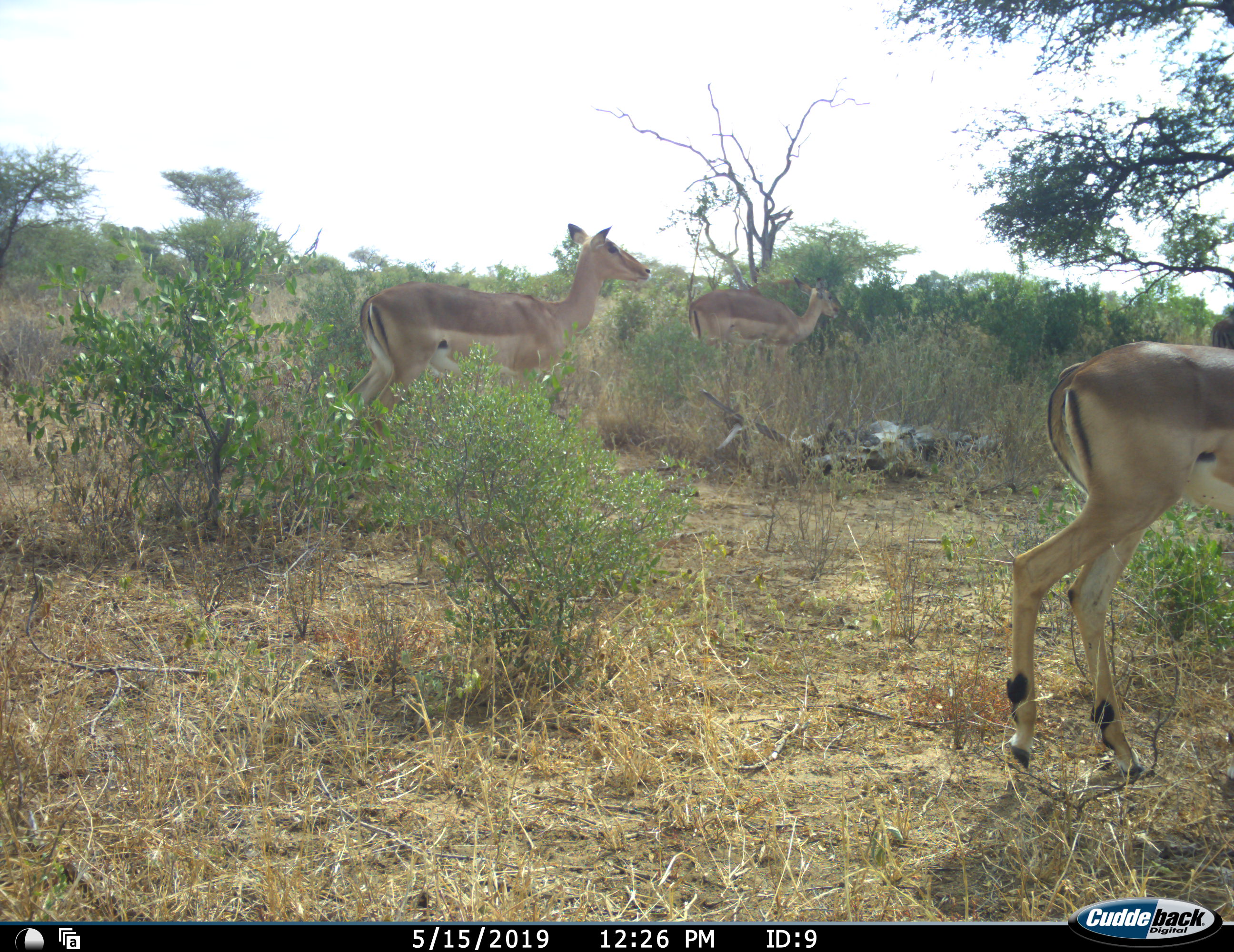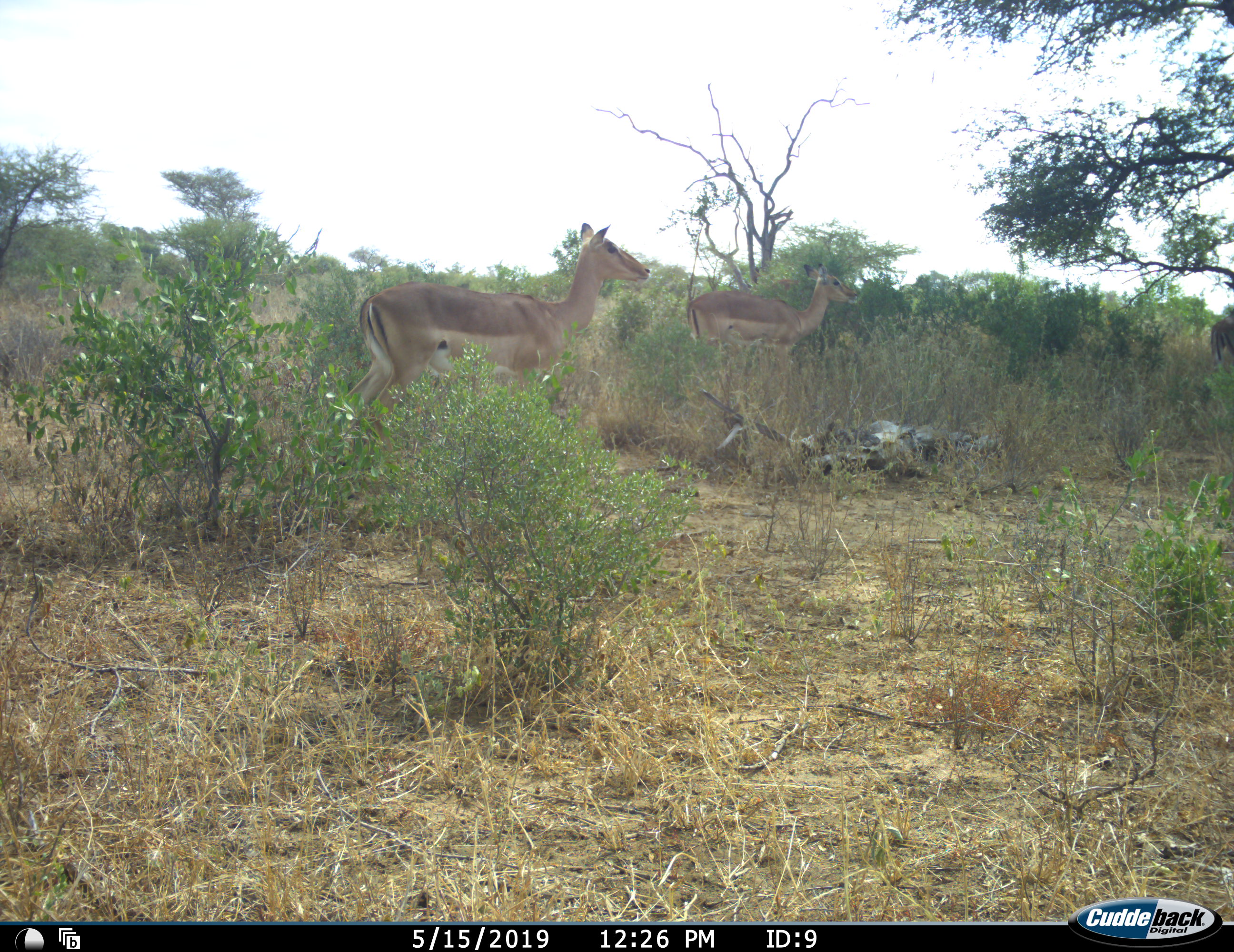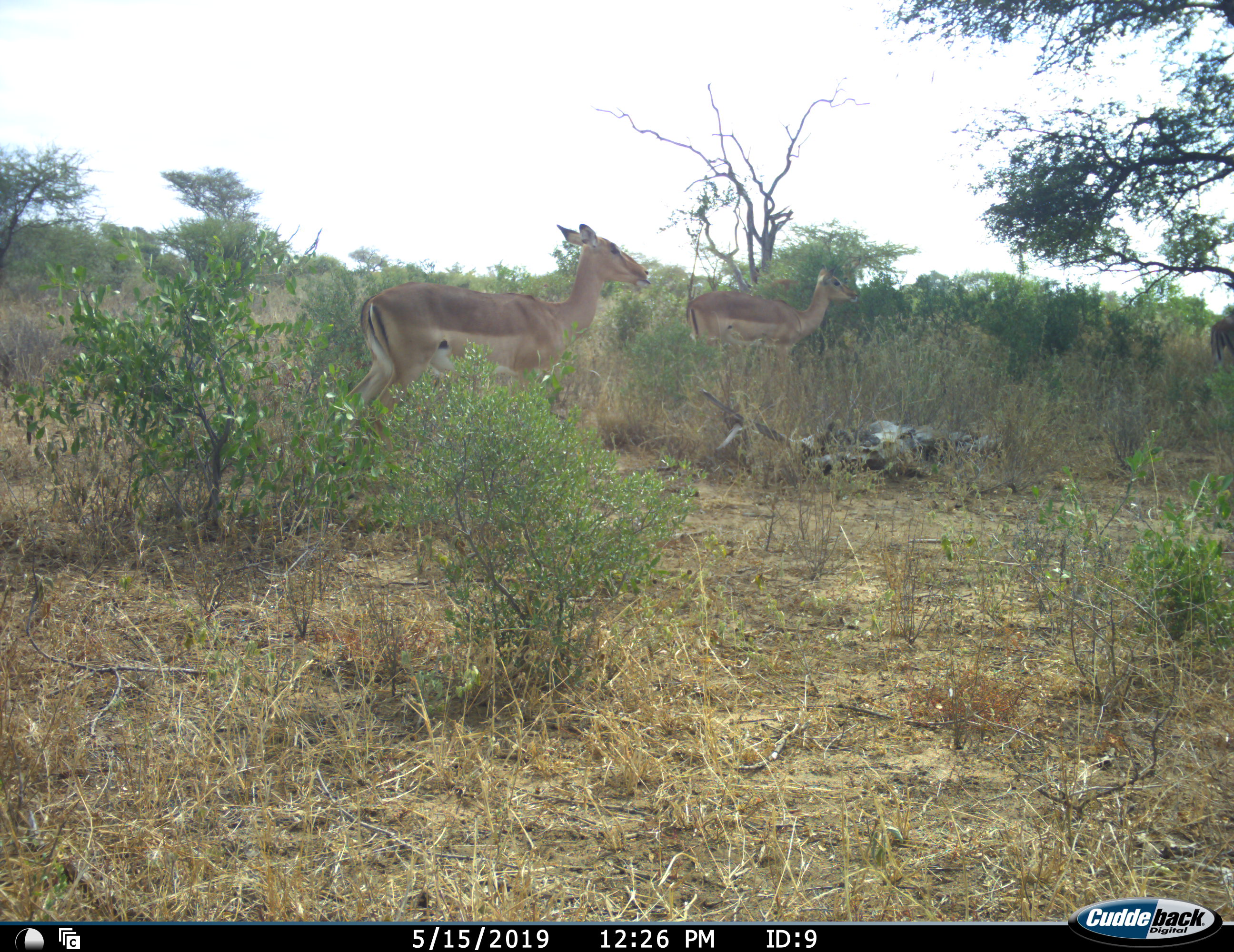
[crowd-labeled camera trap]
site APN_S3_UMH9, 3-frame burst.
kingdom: Animalia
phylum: Chordata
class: Mammalia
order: Artiodactyla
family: Bovidae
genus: Aepyceros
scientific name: Aepyceros melampus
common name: impala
Impala (Aepyceros melampus), count 3. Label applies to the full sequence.